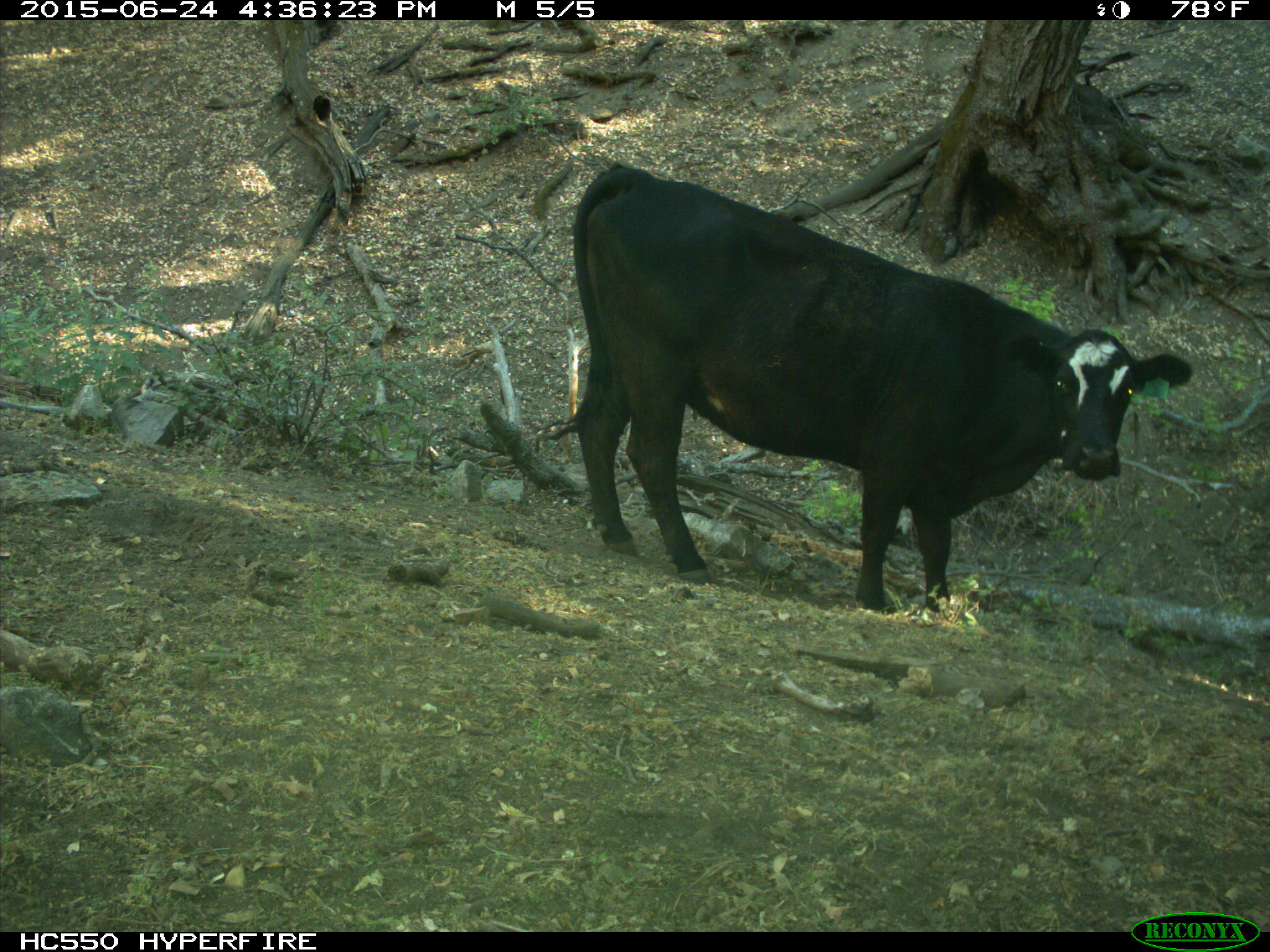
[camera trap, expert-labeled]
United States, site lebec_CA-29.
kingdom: Animalia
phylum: Chordata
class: Mammalia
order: Artiodactyla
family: Bovidae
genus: Bos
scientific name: Bos taurus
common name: domestic cow